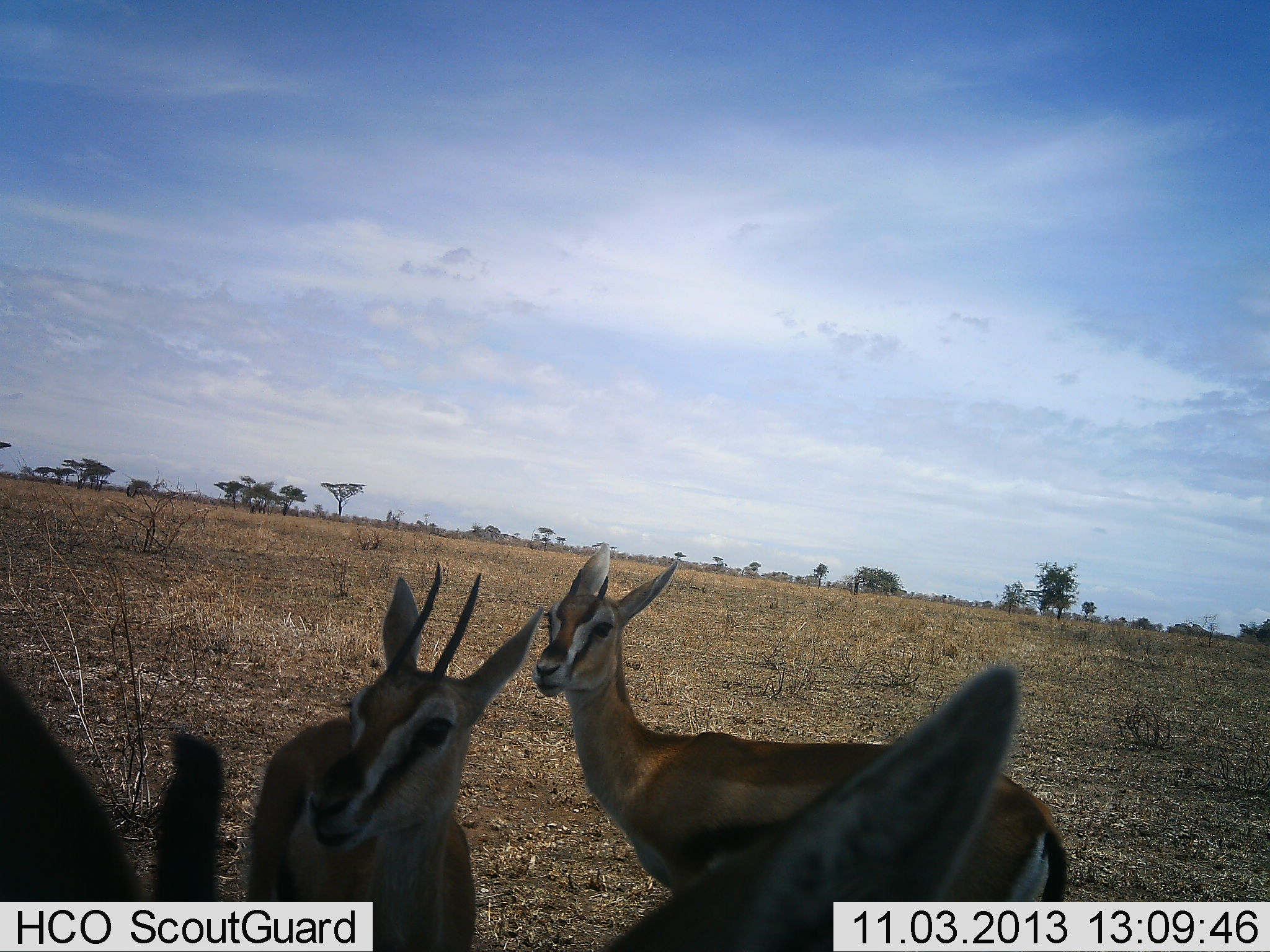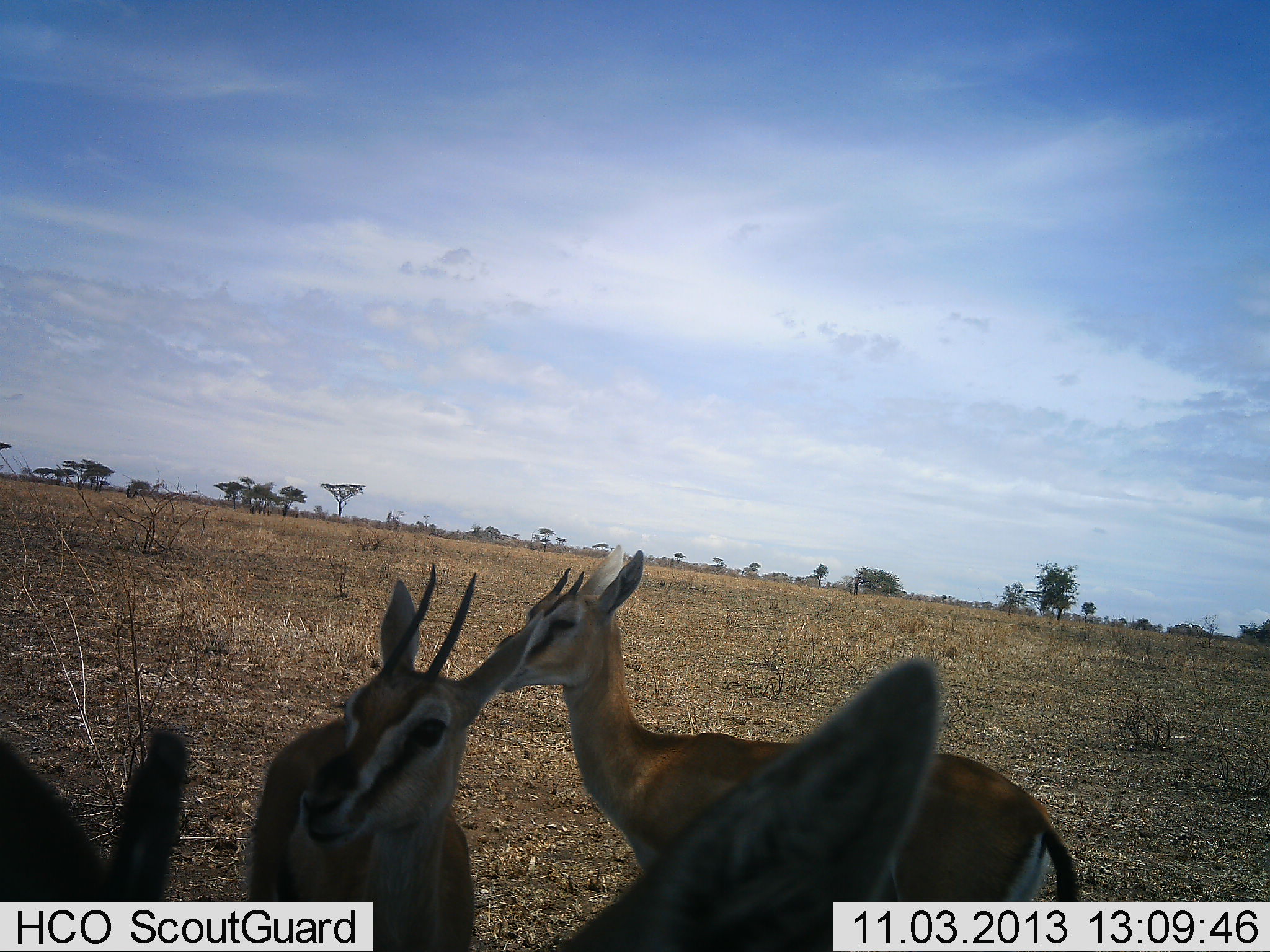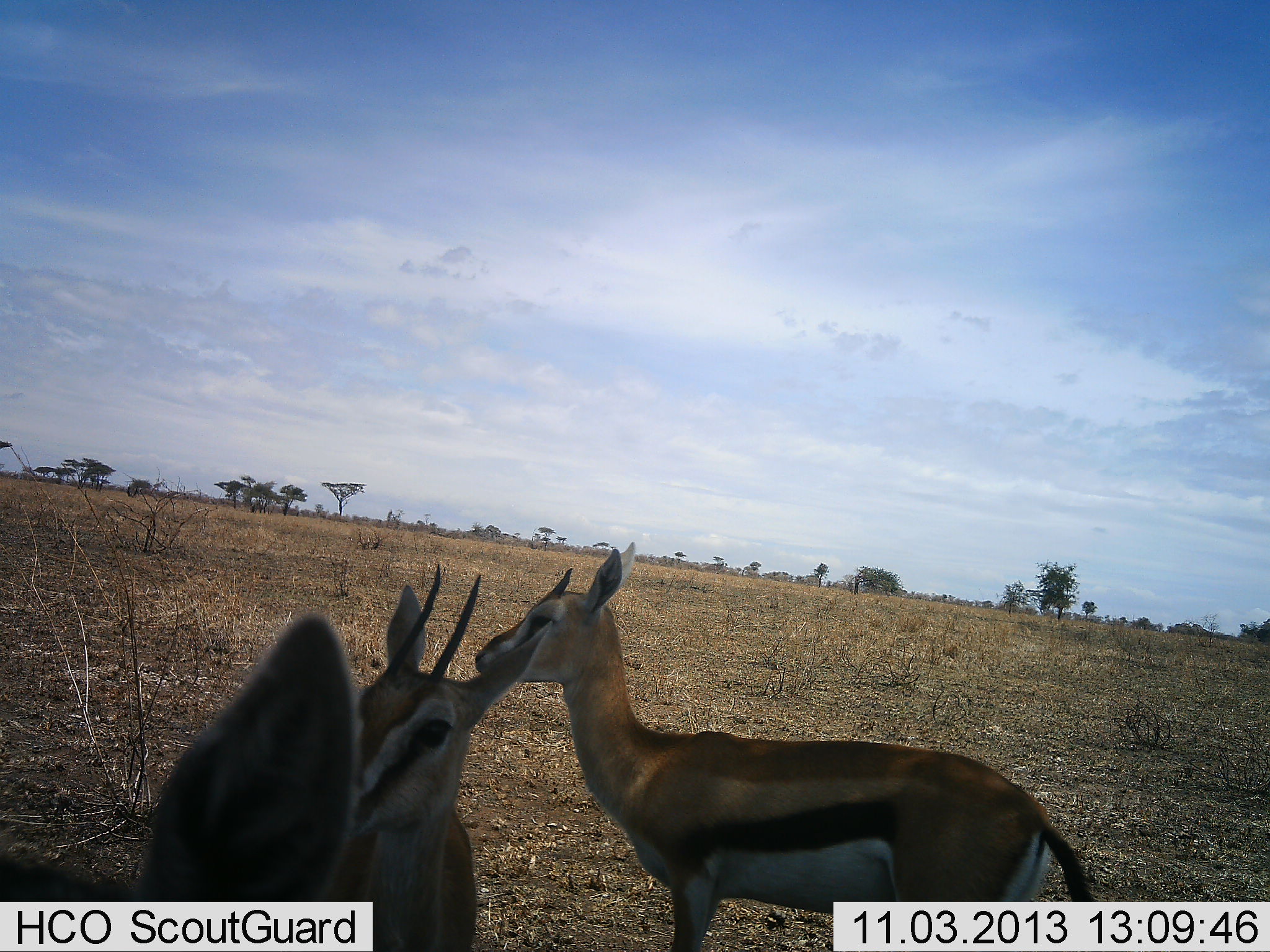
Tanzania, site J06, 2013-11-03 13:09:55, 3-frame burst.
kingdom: Animalia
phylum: Chordata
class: Mammalia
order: Artiodactyla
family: Bovidae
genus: Eudorcas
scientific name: Eudorcas thomsonii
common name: thomson's gazelle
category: gazellethomsons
Gazellethomsons (thomson's gazelle) (Eudorcas thomsonii), count 3. Behavior (volunteer vote fractions): standing 100%, resting 0%, moving 0%, interacting 6%. Young present (vote fraction): 0%. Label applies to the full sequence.